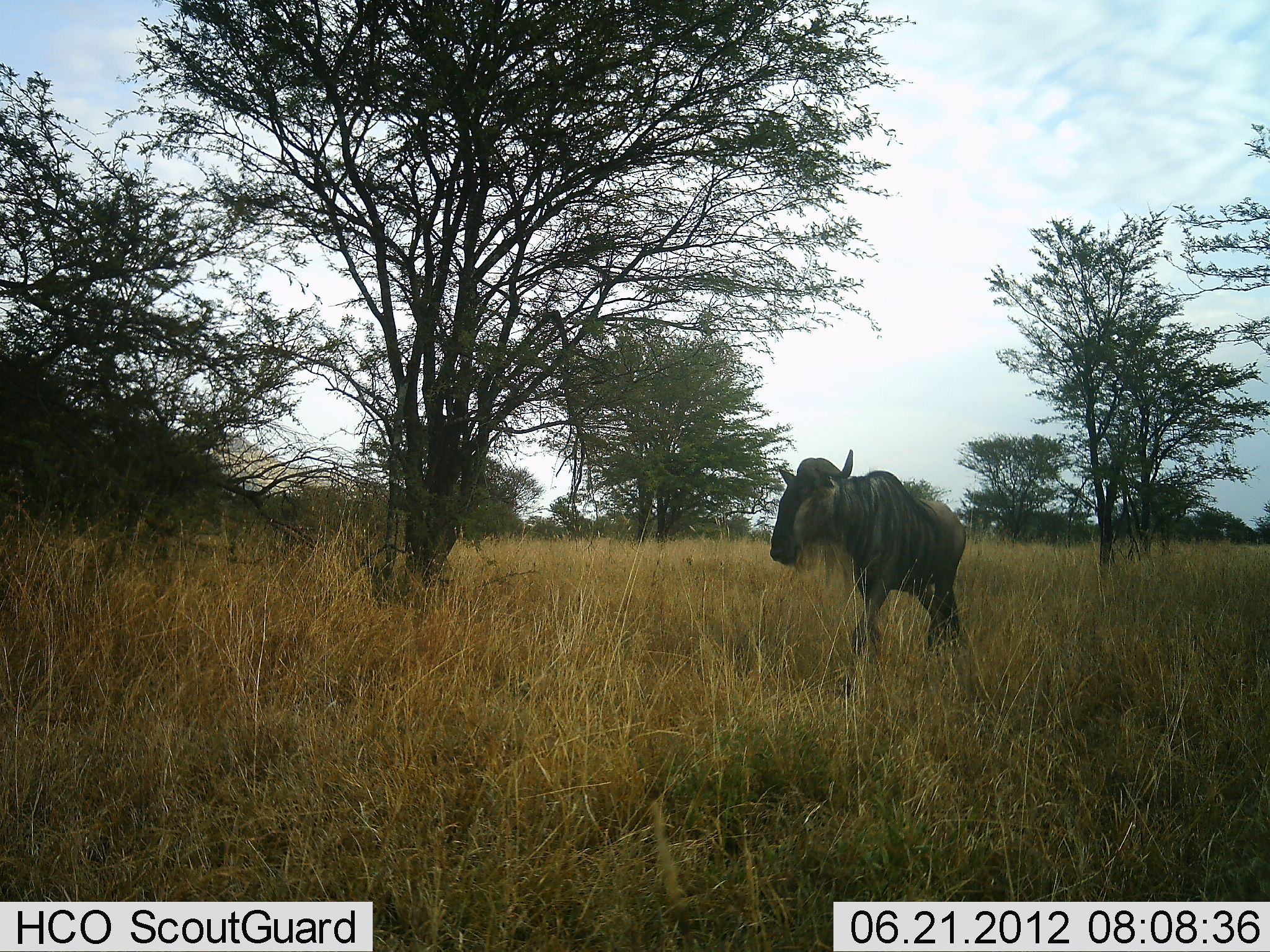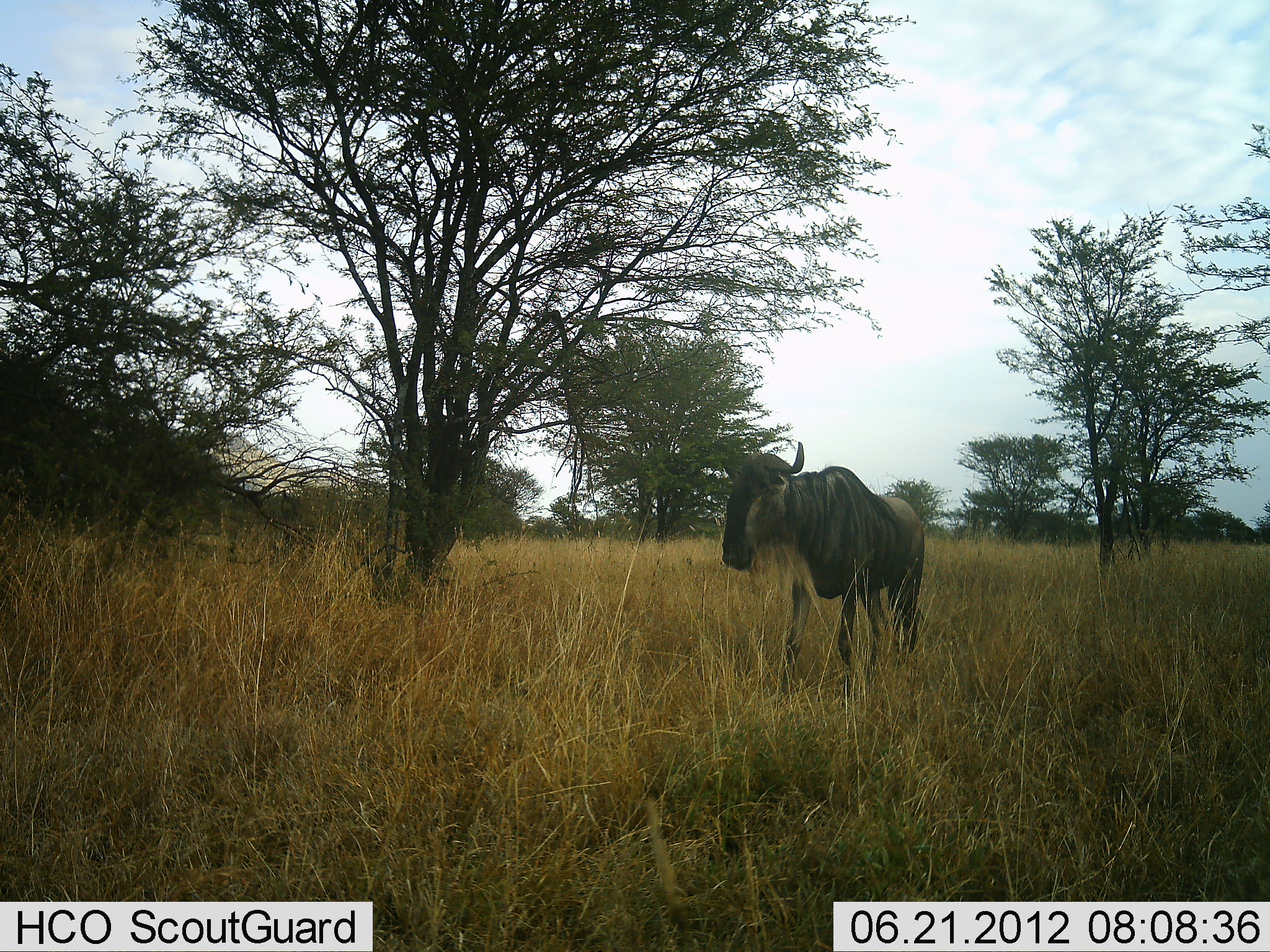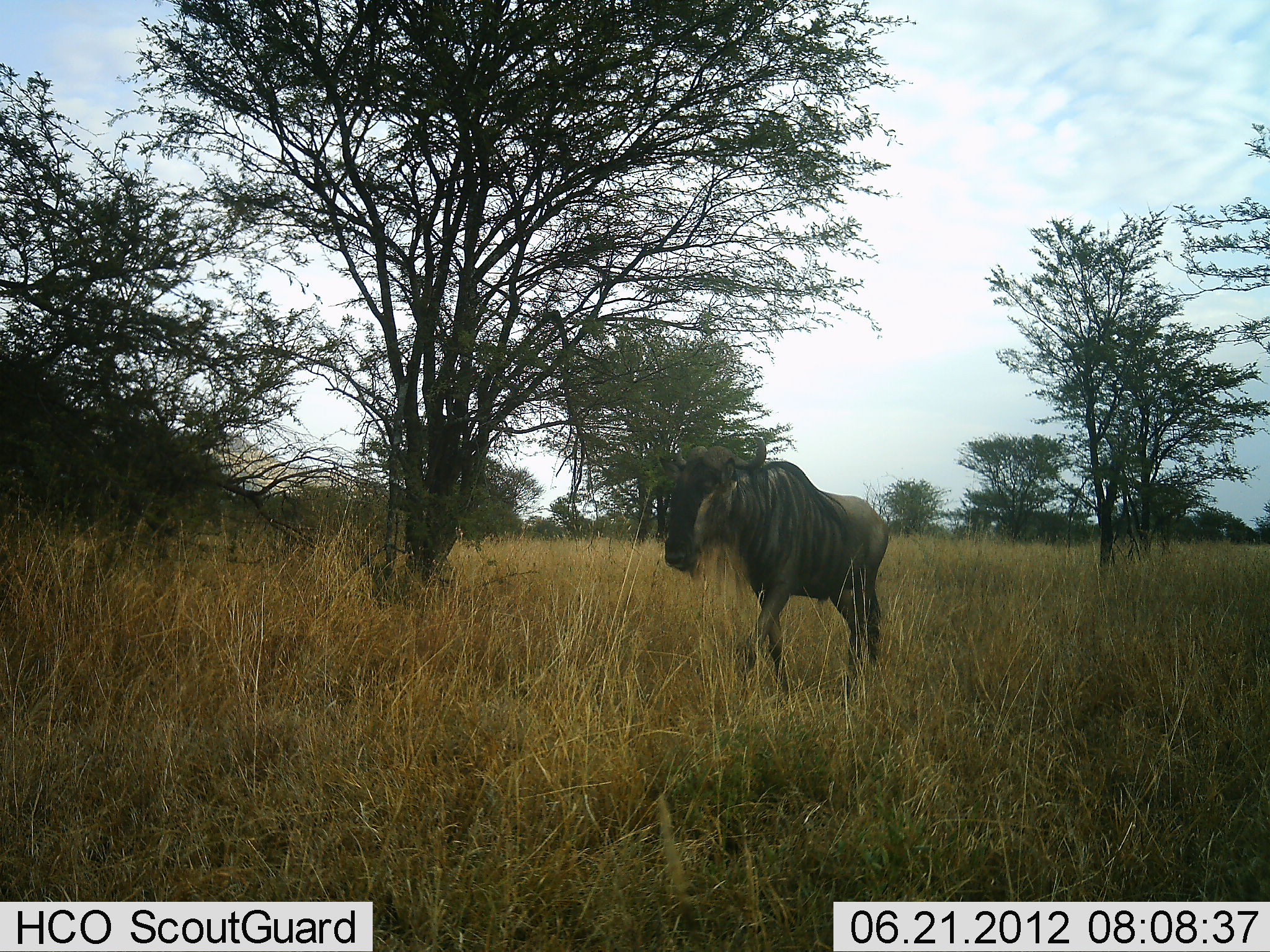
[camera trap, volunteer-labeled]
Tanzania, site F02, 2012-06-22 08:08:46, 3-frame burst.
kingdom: Animalia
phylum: Chordata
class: Mammalia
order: Artiodactyla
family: Bovidae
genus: Connochaetes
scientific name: Connochaetes taurinus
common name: blue wildebeest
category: wildebeest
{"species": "wildebeest (blue wildebeest) (Connochaetes taurinus)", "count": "1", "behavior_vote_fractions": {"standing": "10%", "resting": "0%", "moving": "90%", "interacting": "0%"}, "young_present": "0%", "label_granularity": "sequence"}